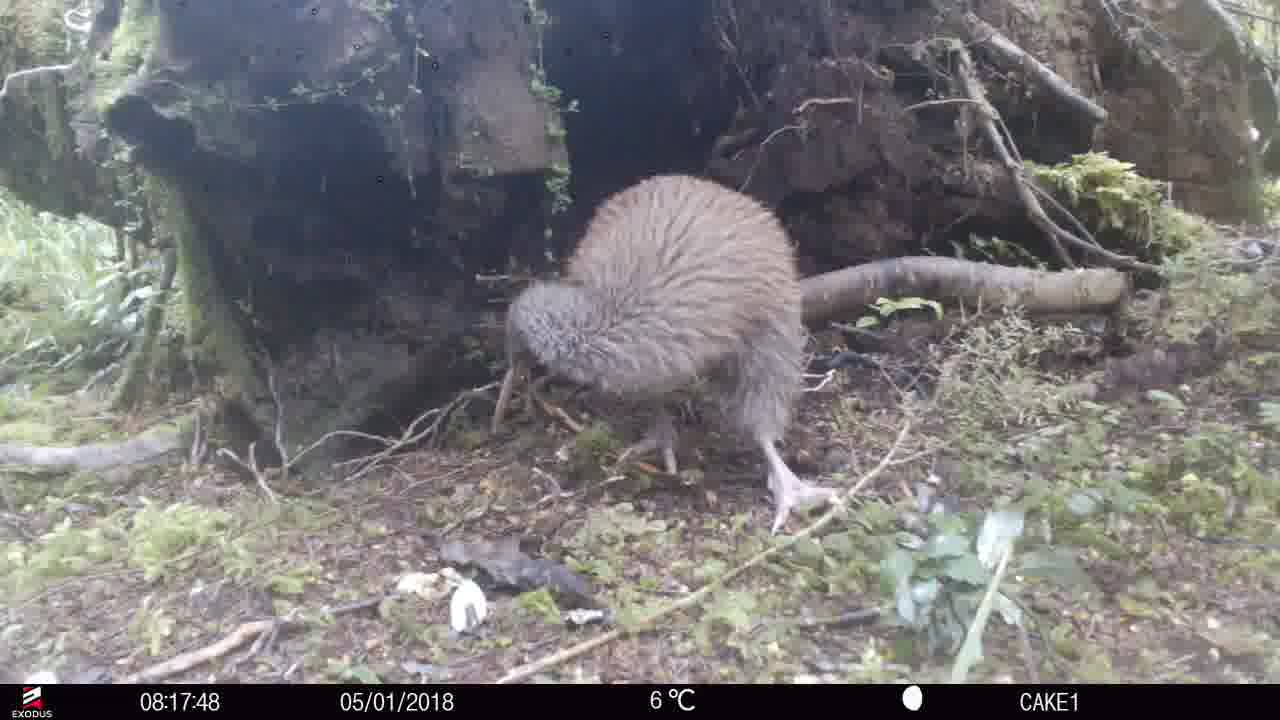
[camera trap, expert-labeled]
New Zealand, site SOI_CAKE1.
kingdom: Animalia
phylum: Chordata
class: Aves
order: Apterygiformes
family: Apterygidae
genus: Apteryx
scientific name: Apteryx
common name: kiwi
Kiwi (Apteryx).